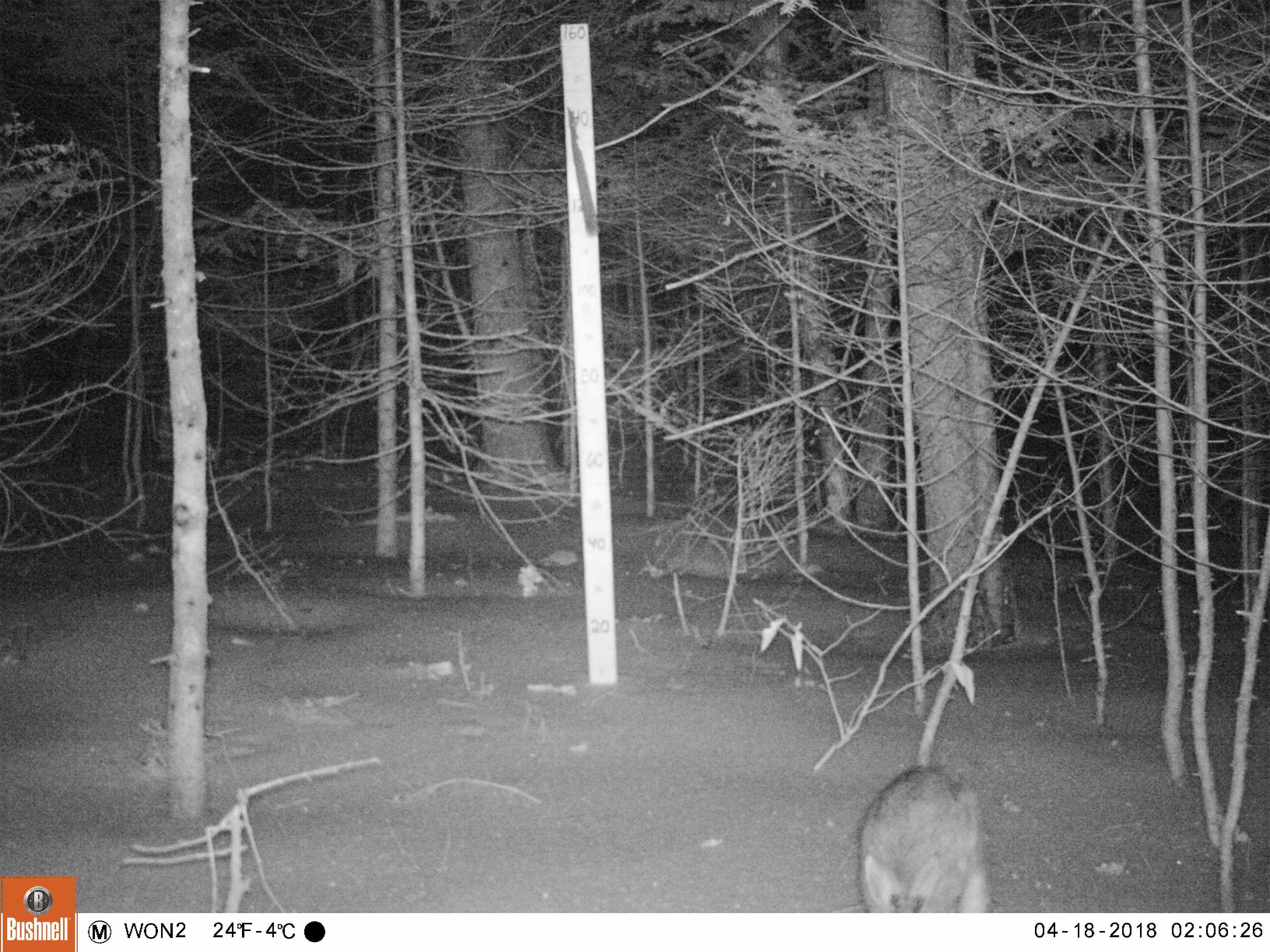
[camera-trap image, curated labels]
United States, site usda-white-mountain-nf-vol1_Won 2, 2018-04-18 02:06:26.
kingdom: Animalia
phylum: Chordata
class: Mammalia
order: Lagomorpha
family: Leporidae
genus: Lepus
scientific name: Lepus americanus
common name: snowshoe hare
Snowshoe hare (Lepus americanus).